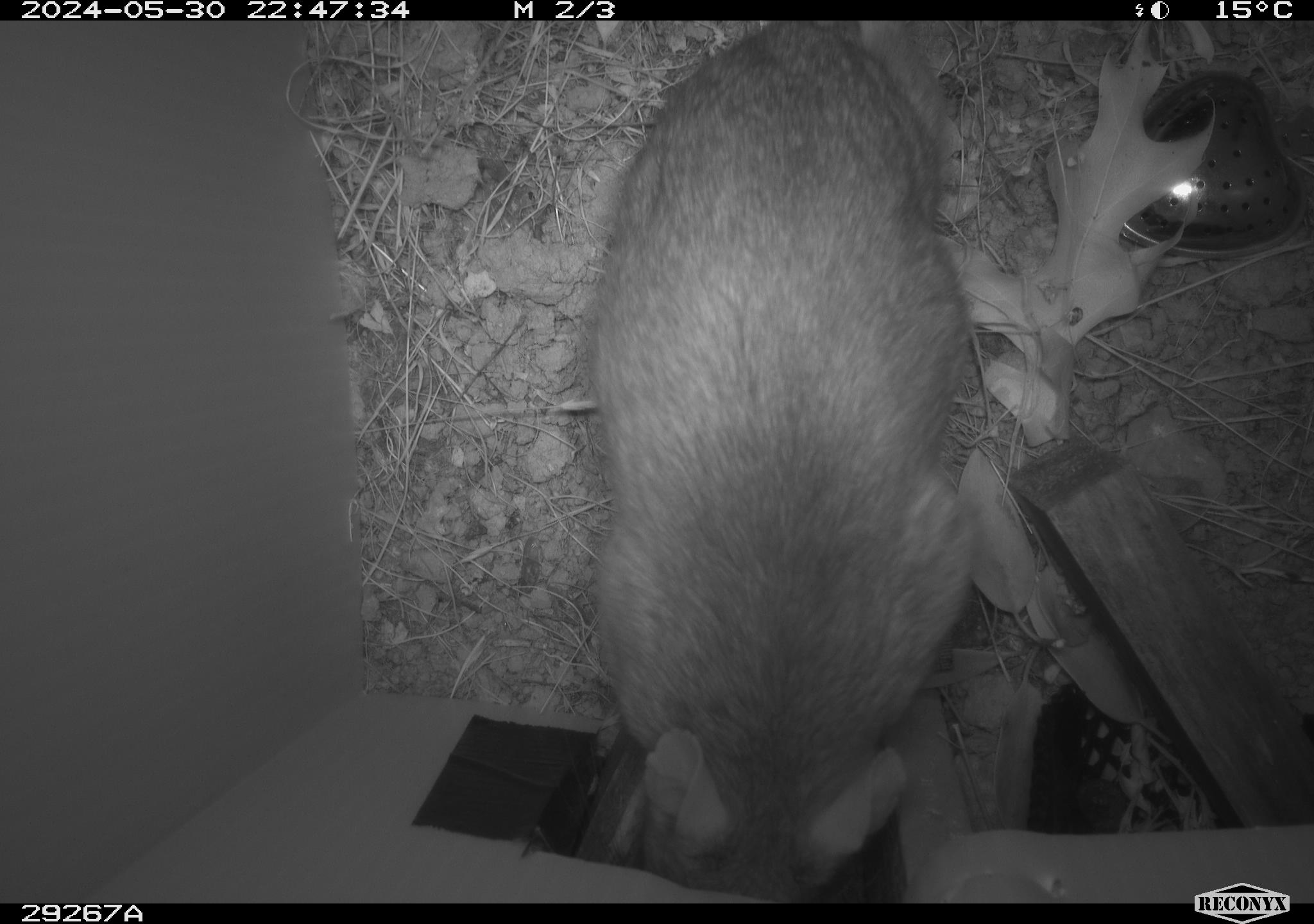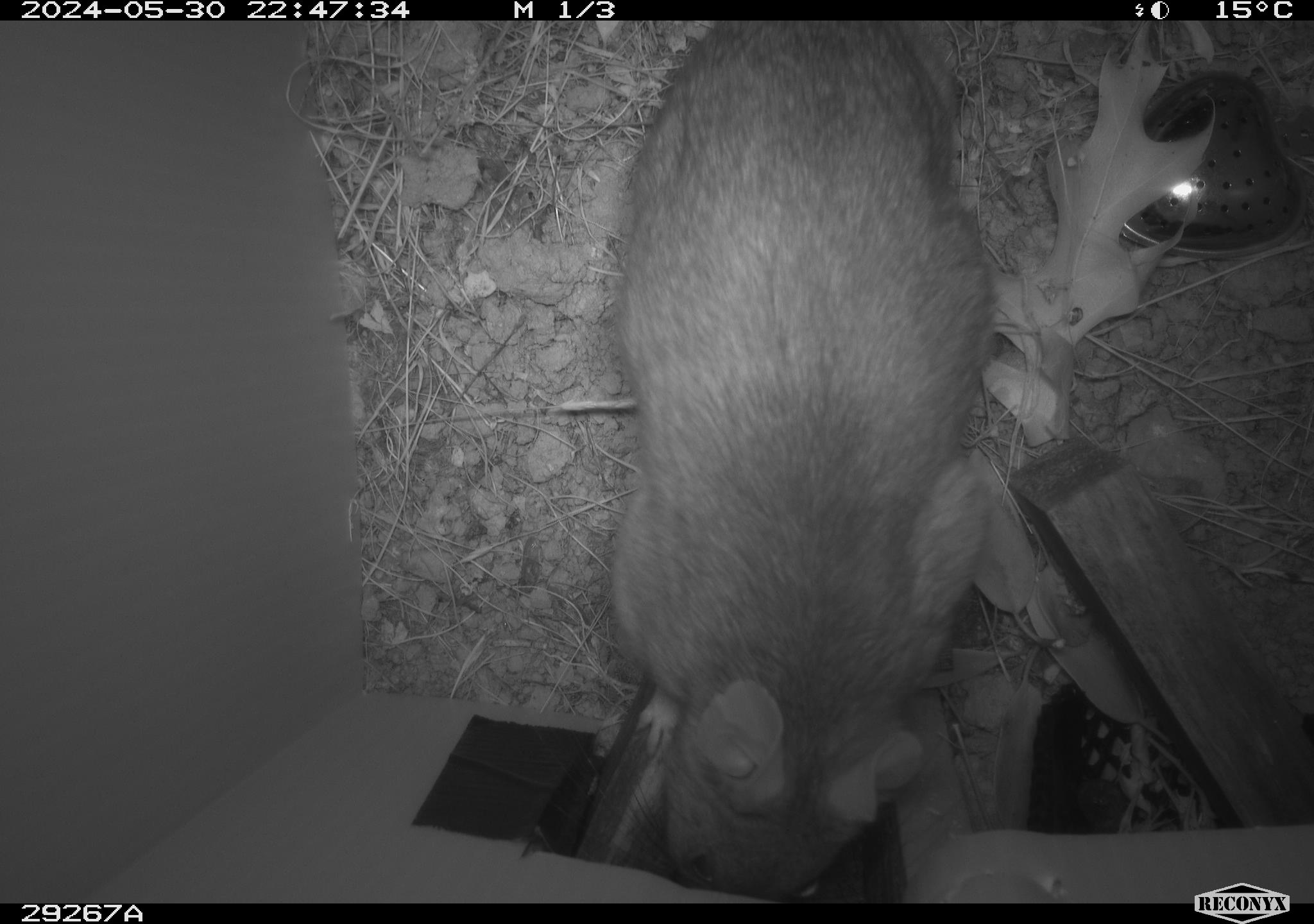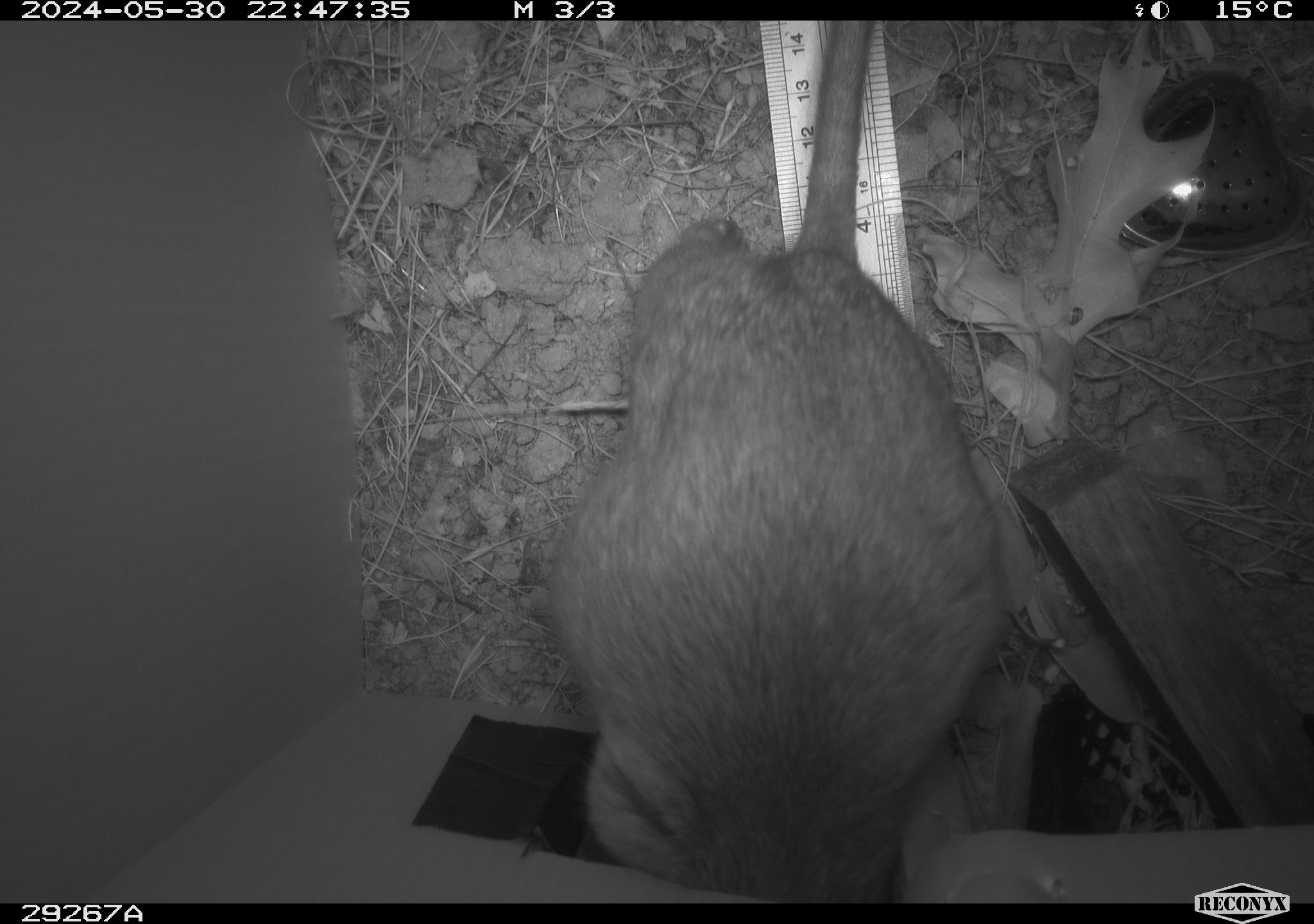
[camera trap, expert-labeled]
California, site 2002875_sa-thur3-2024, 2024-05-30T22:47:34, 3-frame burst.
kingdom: Animalia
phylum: Chordata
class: Mammalia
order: Rodentia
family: Cricetidae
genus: Neotoma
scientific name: Neotoma fuscipes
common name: dusky-footed woodrat